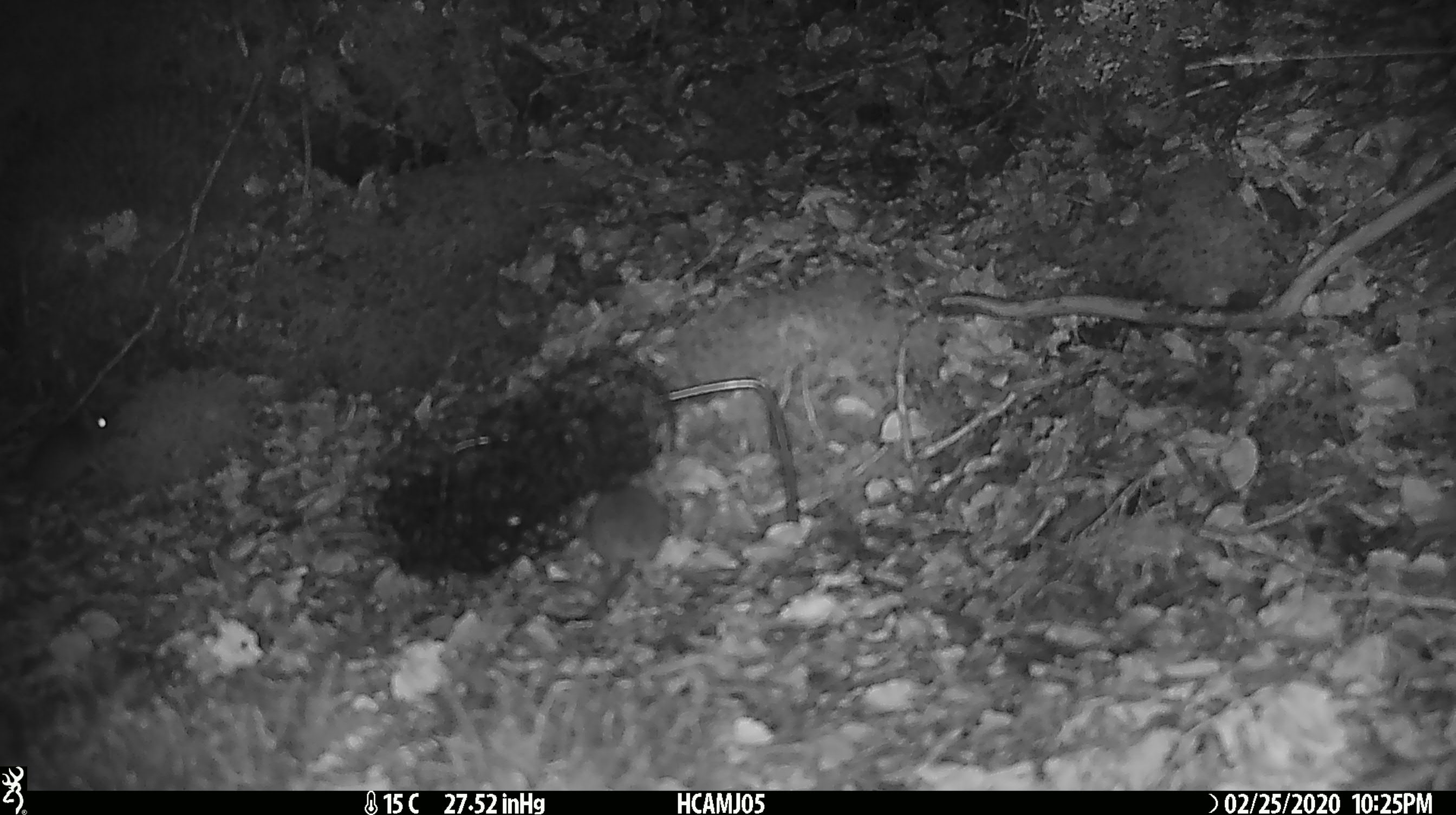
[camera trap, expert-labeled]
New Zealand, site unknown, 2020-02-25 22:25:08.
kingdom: Animalia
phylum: Chordata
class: Mammalia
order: Rodentia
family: Muridae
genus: Mus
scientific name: Mus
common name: mouse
Mouse (Mus).